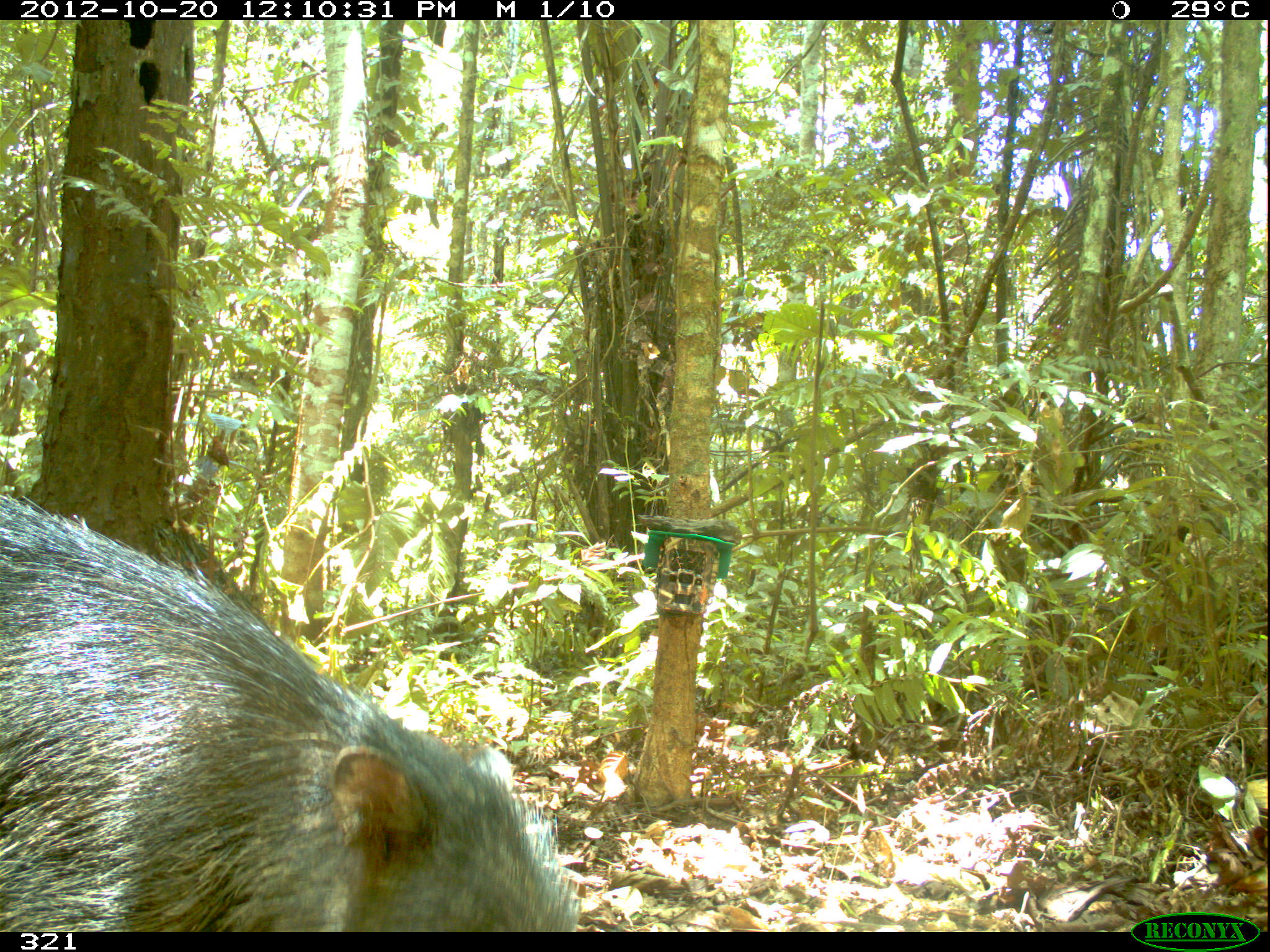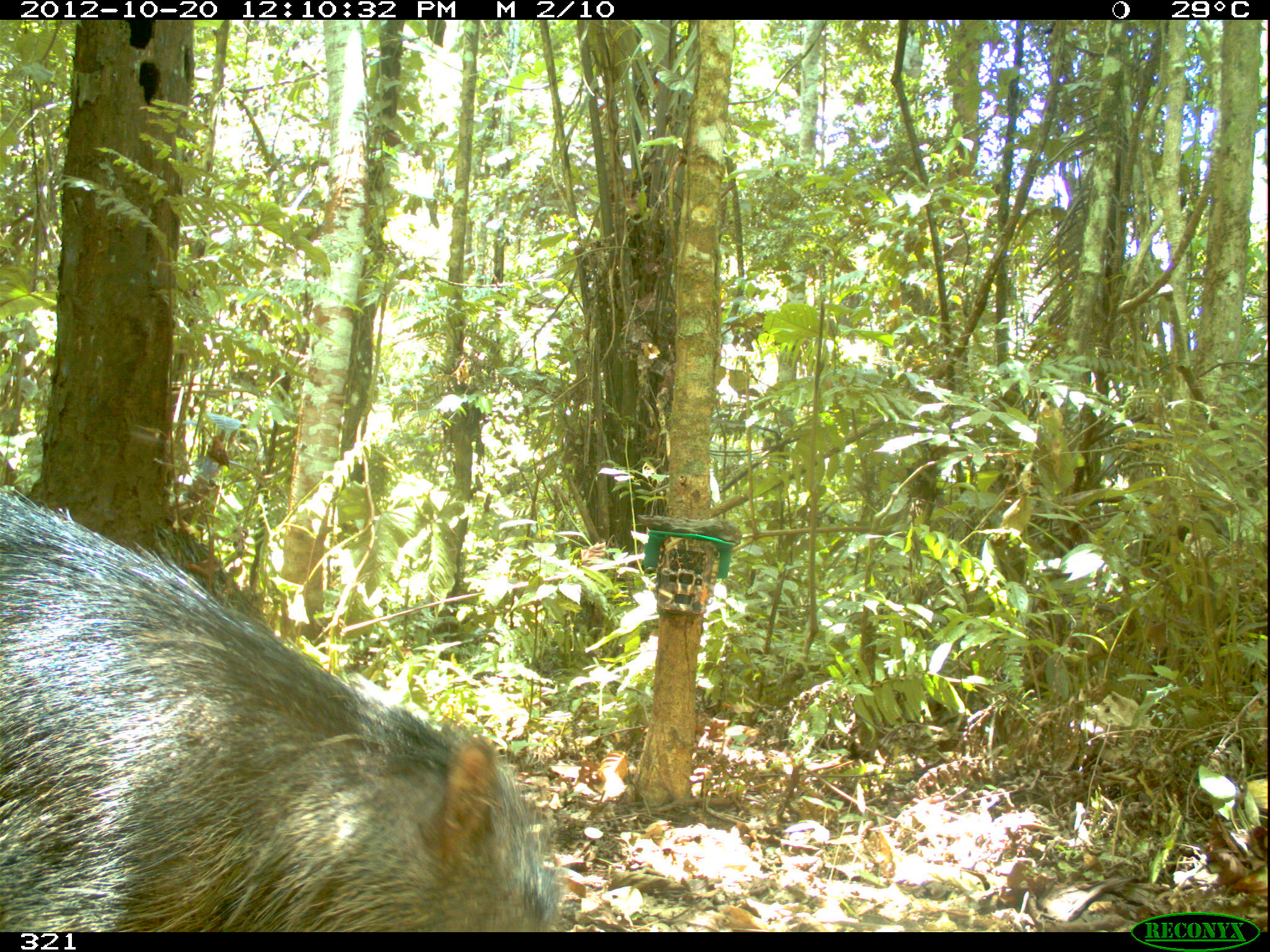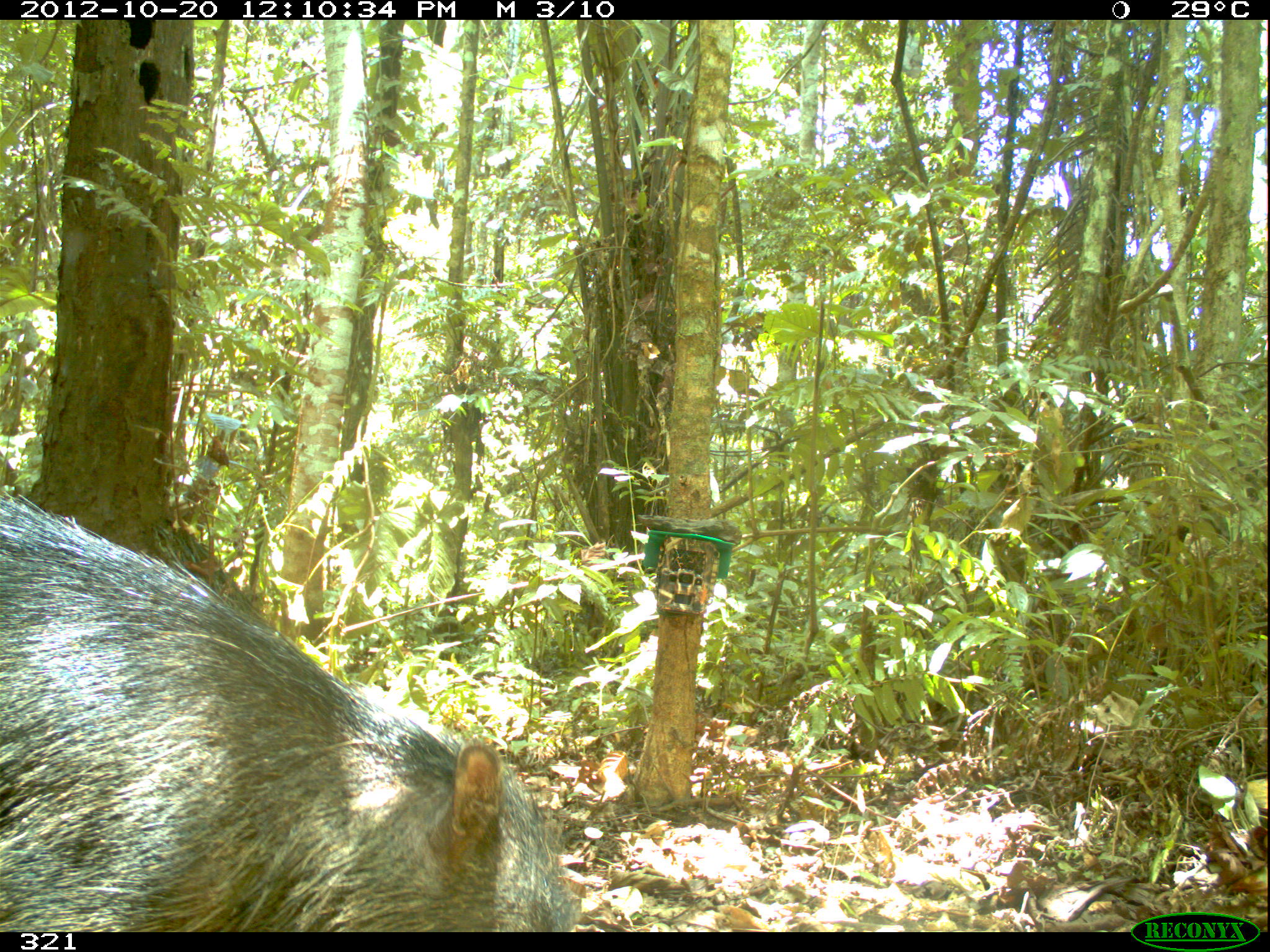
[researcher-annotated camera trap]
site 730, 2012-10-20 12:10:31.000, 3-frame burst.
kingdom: Animalia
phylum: Chordata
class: Mammalia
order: Artiodactyla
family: Tayassuidae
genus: Tayassu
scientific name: Tayassu pecari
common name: white-lipped peccary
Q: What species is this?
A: Tayassu pecari (white-lipped peccary).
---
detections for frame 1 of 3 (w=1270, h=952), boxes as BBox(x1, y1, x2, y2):
tayassu pecari: BBox(0, 490, 580, 932)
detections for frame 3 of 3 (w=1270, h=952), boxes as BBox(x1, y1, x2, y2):
tayassu pecari: BBox(0, 490, 575, 932)